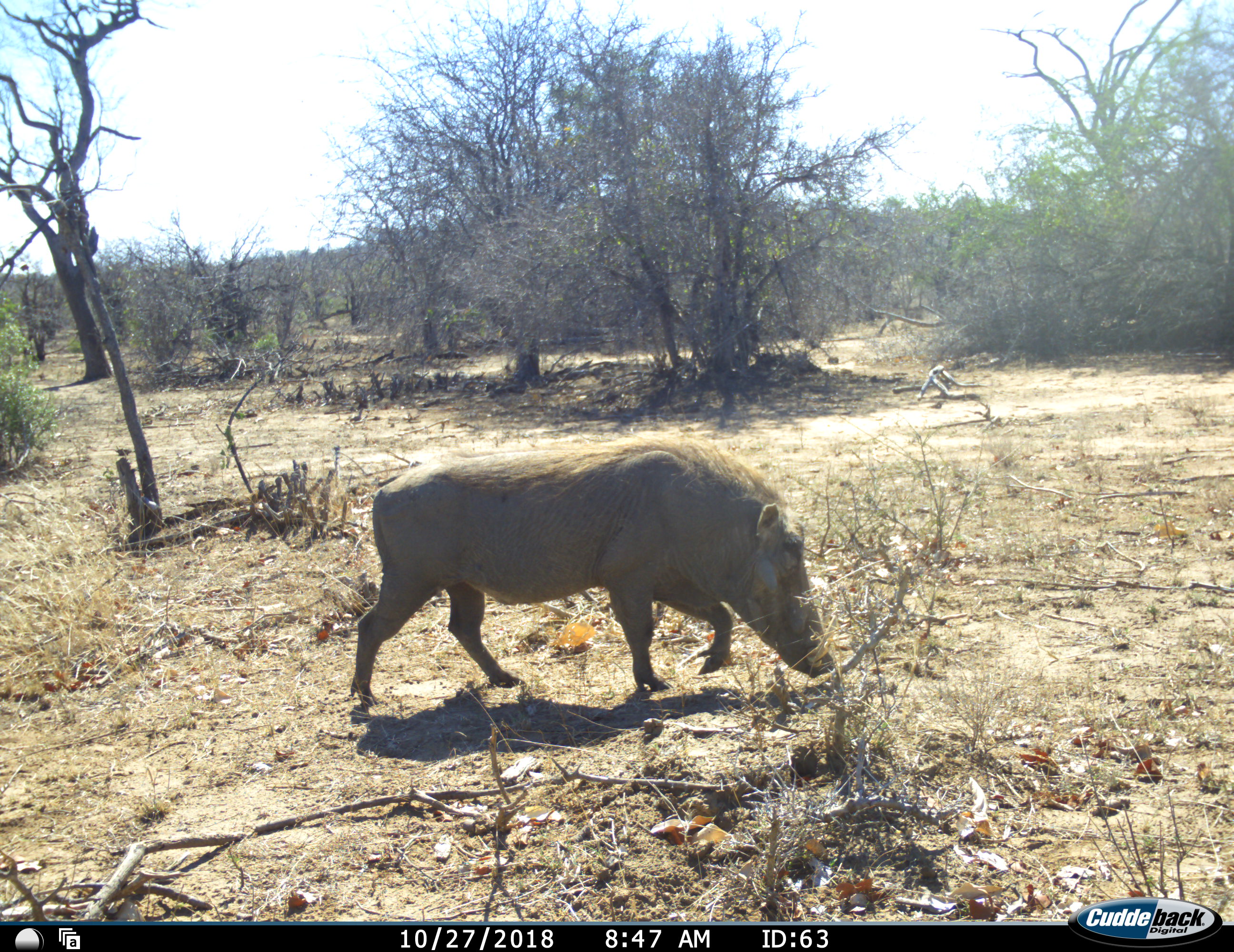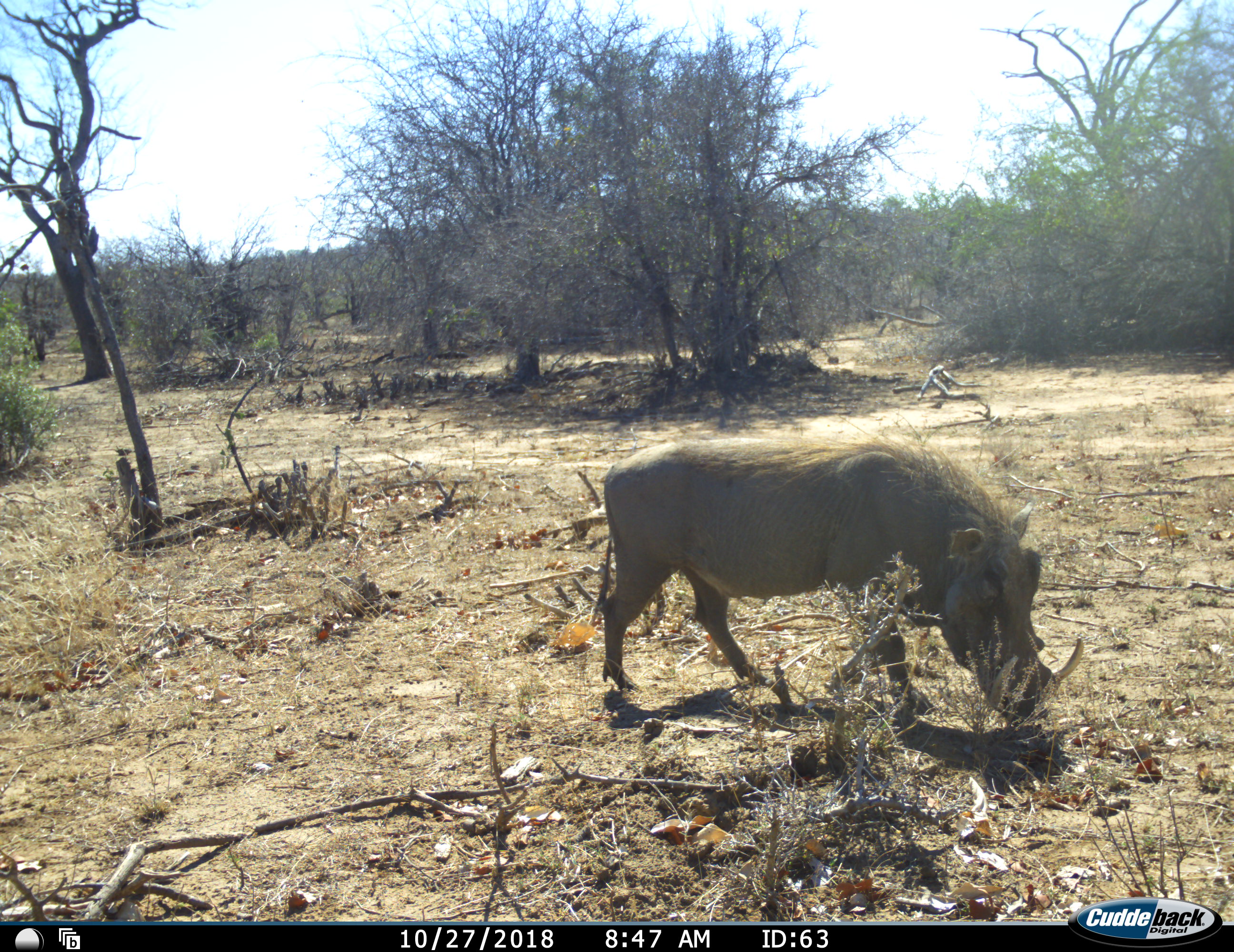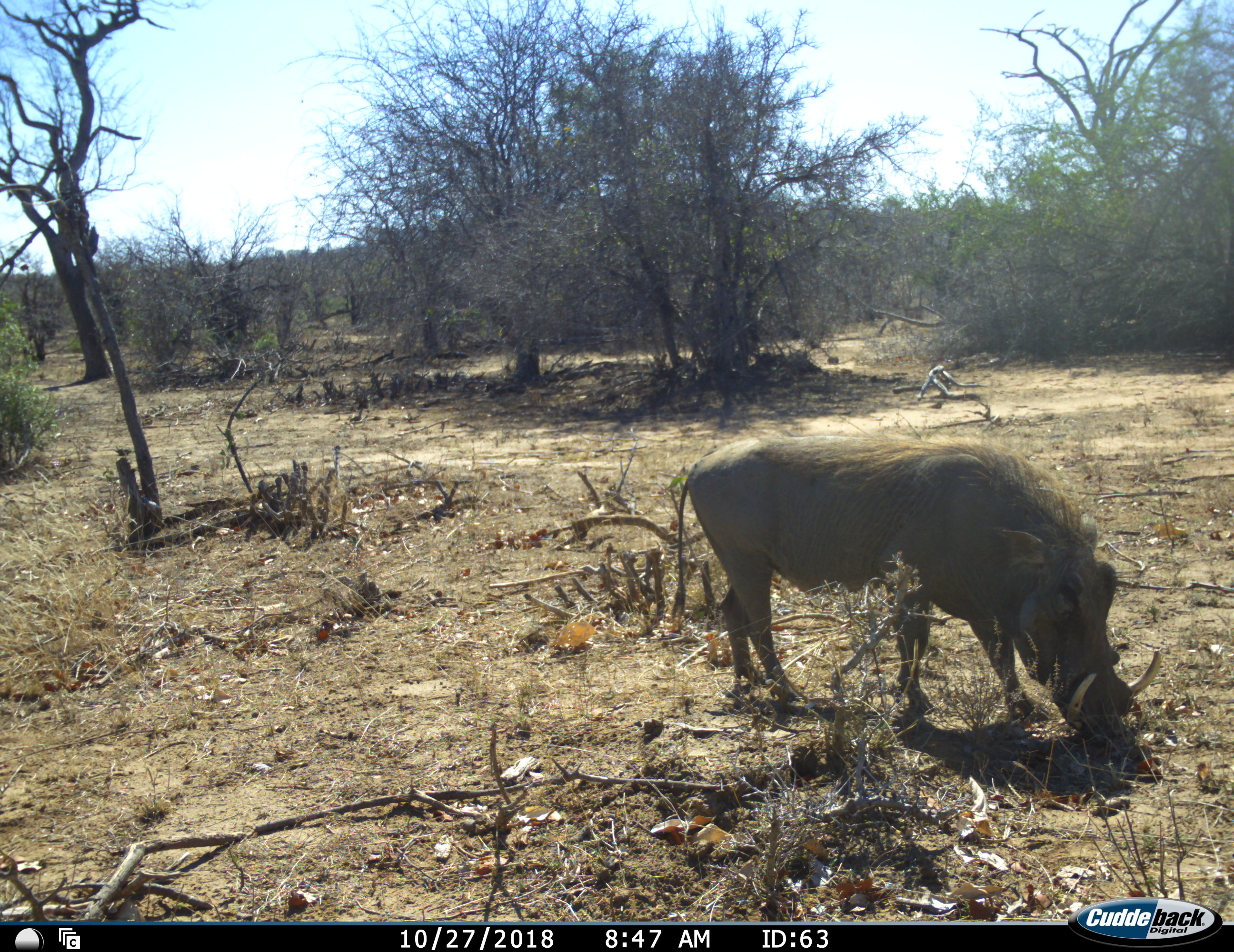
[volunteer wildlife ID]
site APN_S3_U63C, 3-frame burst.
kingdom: Animalia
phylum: Chordata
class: Mammalia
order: Artiodactyla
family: Suidae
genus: Phacochoerus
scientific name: Phacochoerus africanus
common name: warthog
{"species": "warthog (Phacochoerus africanus)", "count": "1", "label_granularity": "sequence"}